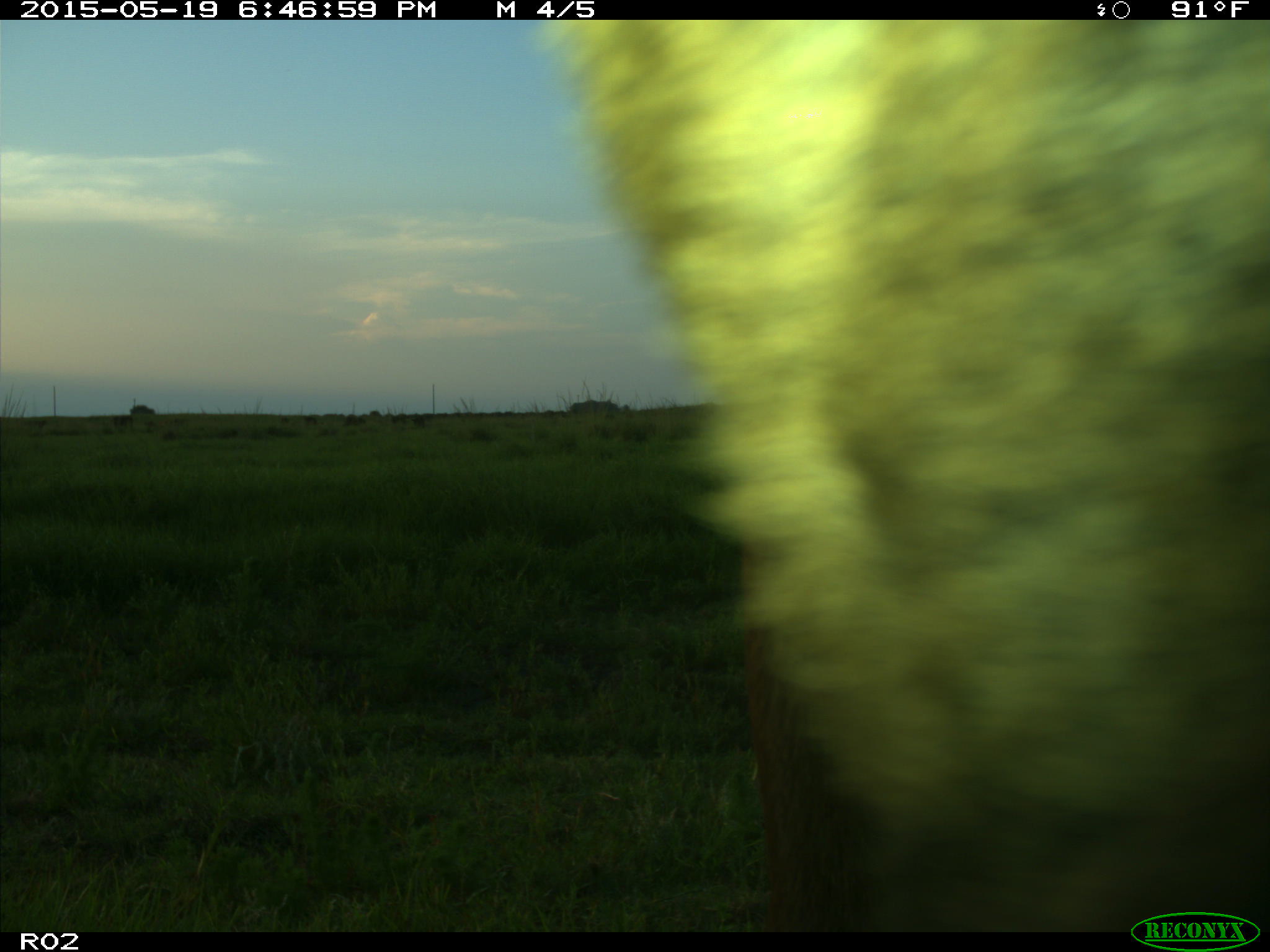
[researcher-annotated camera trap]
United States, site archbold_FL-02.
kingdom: Animalia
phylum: Chordata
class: Mammalia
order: Artiodactyla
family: Bovidae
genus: Bos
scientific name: Bos taurus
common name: domestic cow